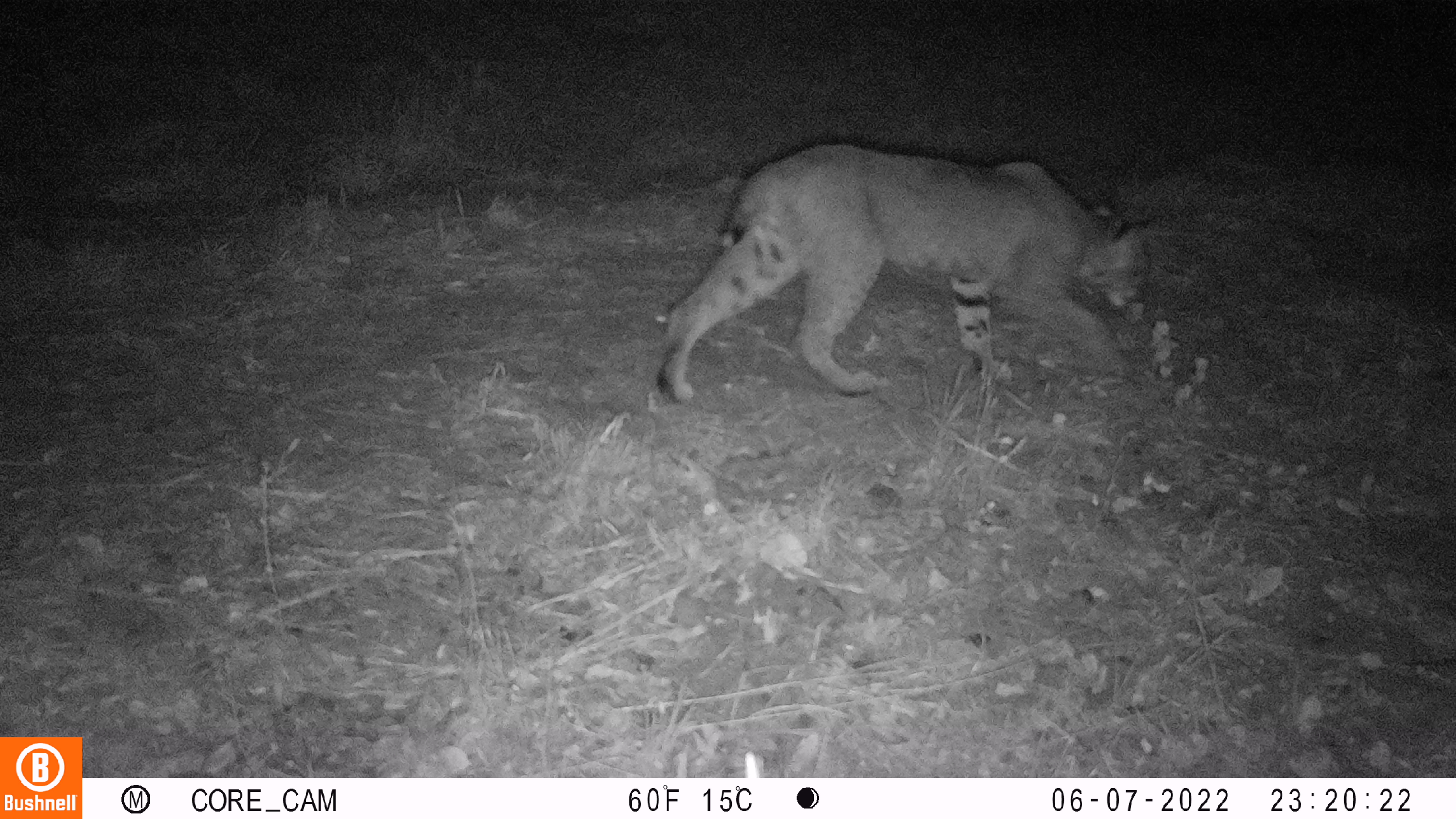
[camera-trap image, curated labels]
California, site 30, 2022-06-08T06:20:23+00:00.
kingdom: Animalia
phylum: Chordata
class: Mammalia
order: Carnivora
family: Felidae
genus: Lynx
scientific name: Lynx rufus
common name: bobcat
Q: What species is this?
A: Bobcat (Lynx rufus).